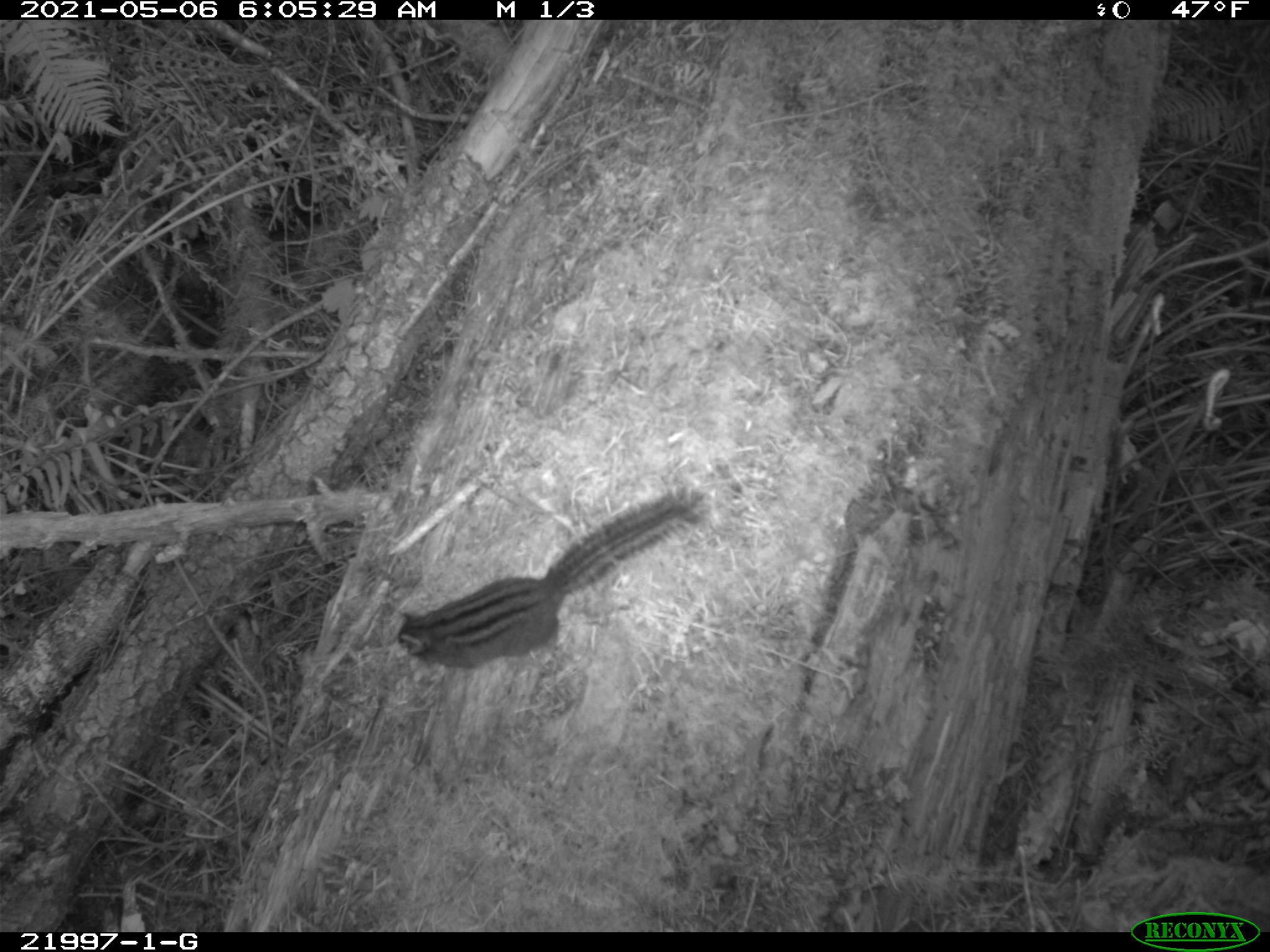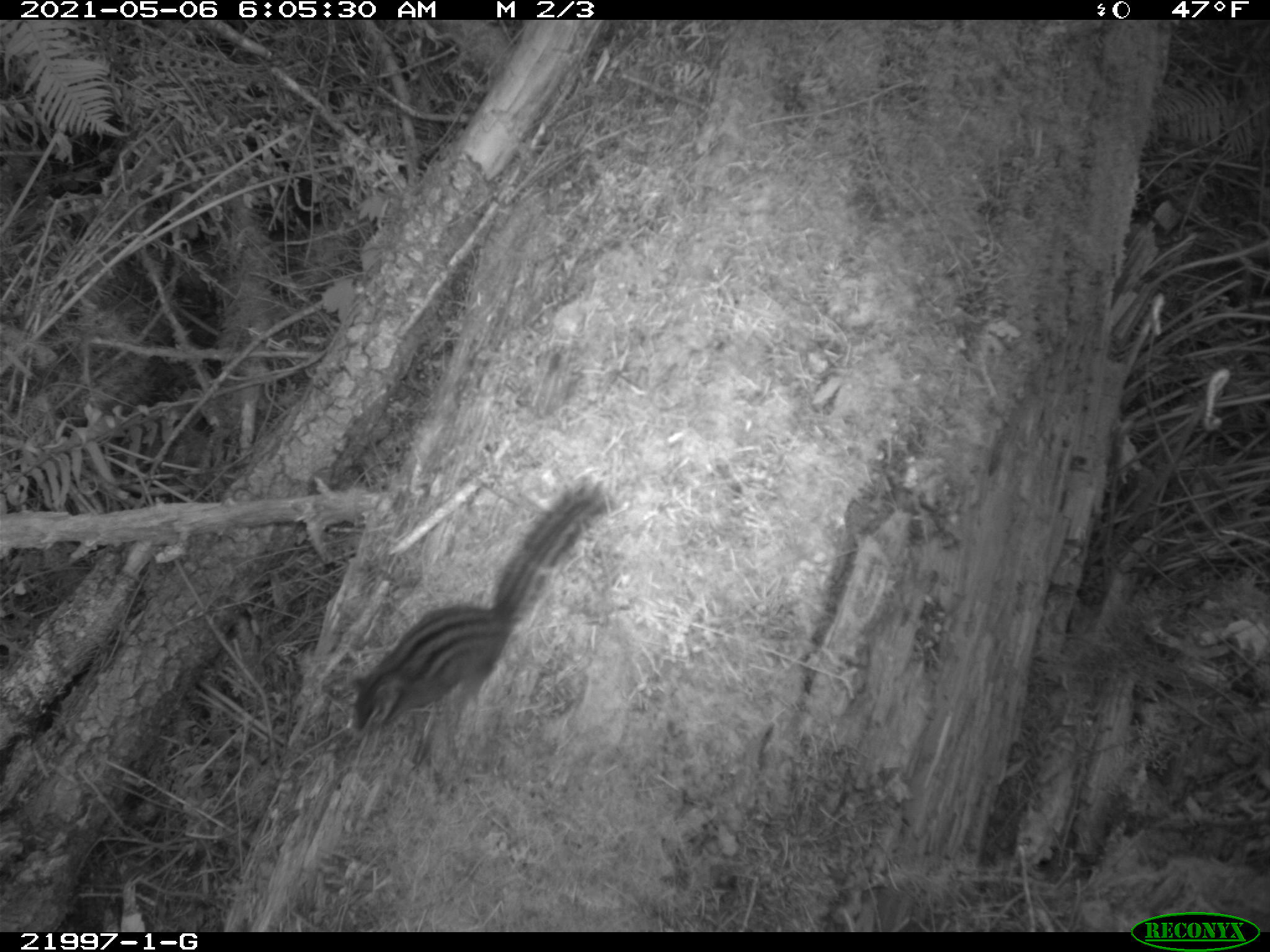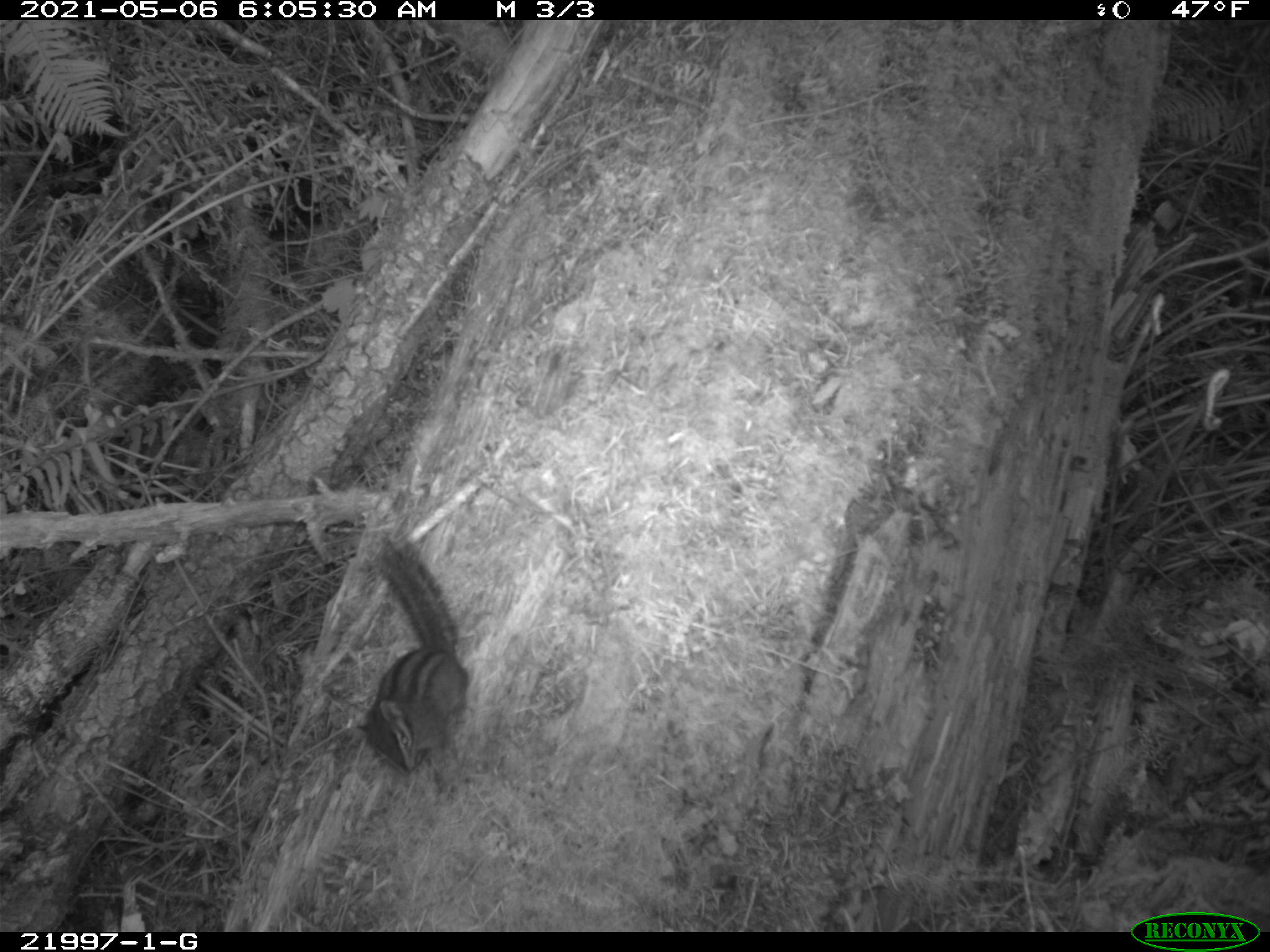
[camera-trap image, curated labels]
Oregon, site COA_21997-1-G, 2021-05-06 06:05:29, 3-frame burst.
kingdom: Animalia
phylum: Chordata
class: Mammalia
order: Rodentia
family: Sciuridae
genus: Neotamias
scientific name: Neotamias townsendii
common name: townsend's chipmunk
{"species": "townsend's chipmunk (Neotamias townsendii)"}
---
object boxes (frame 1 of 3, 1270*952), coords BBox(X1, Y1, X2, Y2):
townsend's chipmunk: BBox(373, 470, 729, 687)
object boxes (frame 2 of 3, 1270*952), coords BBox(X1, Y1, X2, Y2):
townsend's chipmunk: BBox(328, 450, 646, 770)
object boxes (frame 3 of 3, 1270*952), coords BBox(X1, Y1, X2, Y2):
townsend's chipmunk: BBox(332, 514, 490, 794)